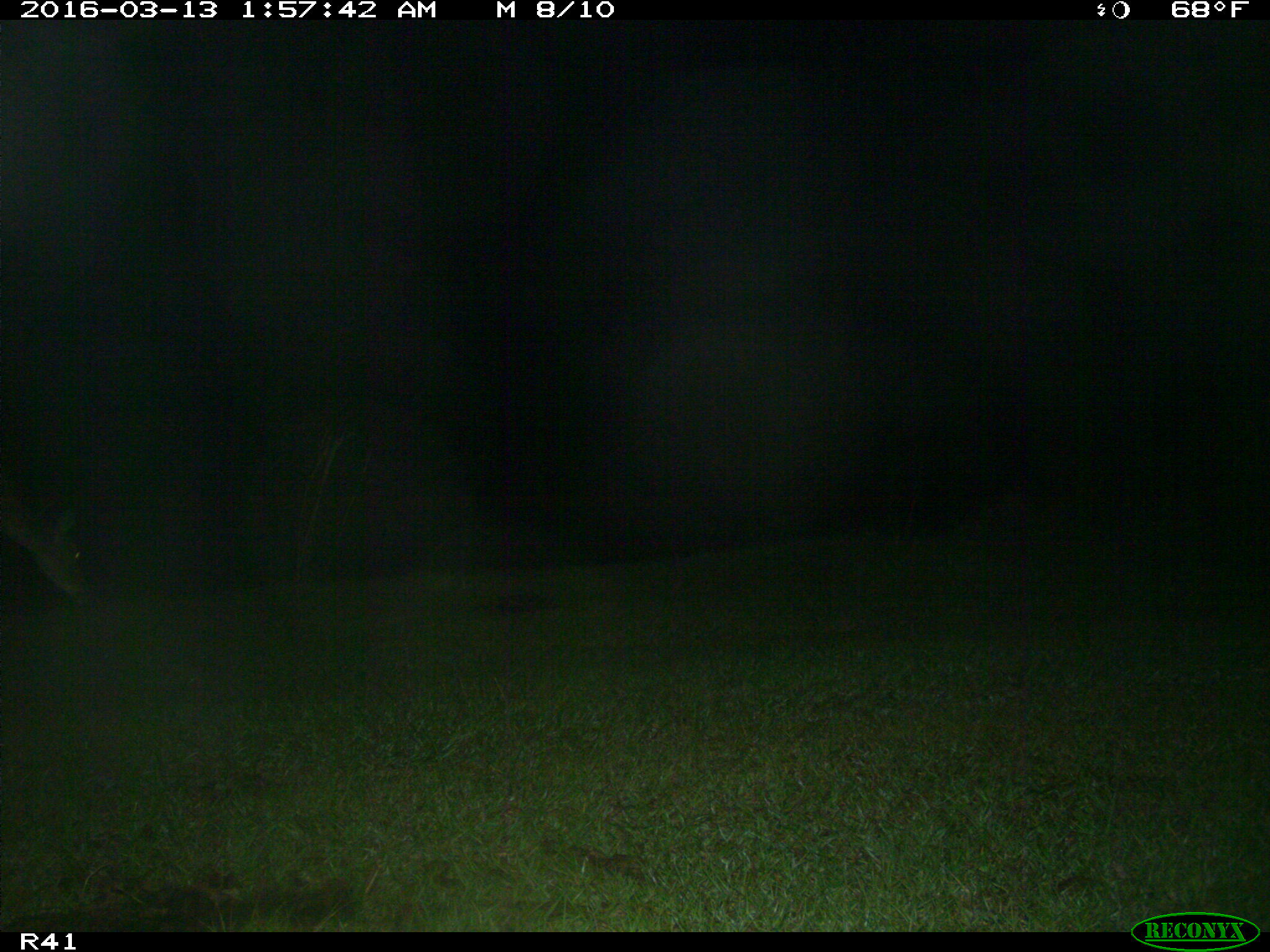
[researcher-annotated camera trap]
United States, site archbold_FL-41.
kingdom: Animalia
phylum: Chordata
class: Mammalia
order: Artiodactyla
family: Cervidae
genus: Odocoileus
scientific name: Odocoileus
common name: deer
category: unidentified deer